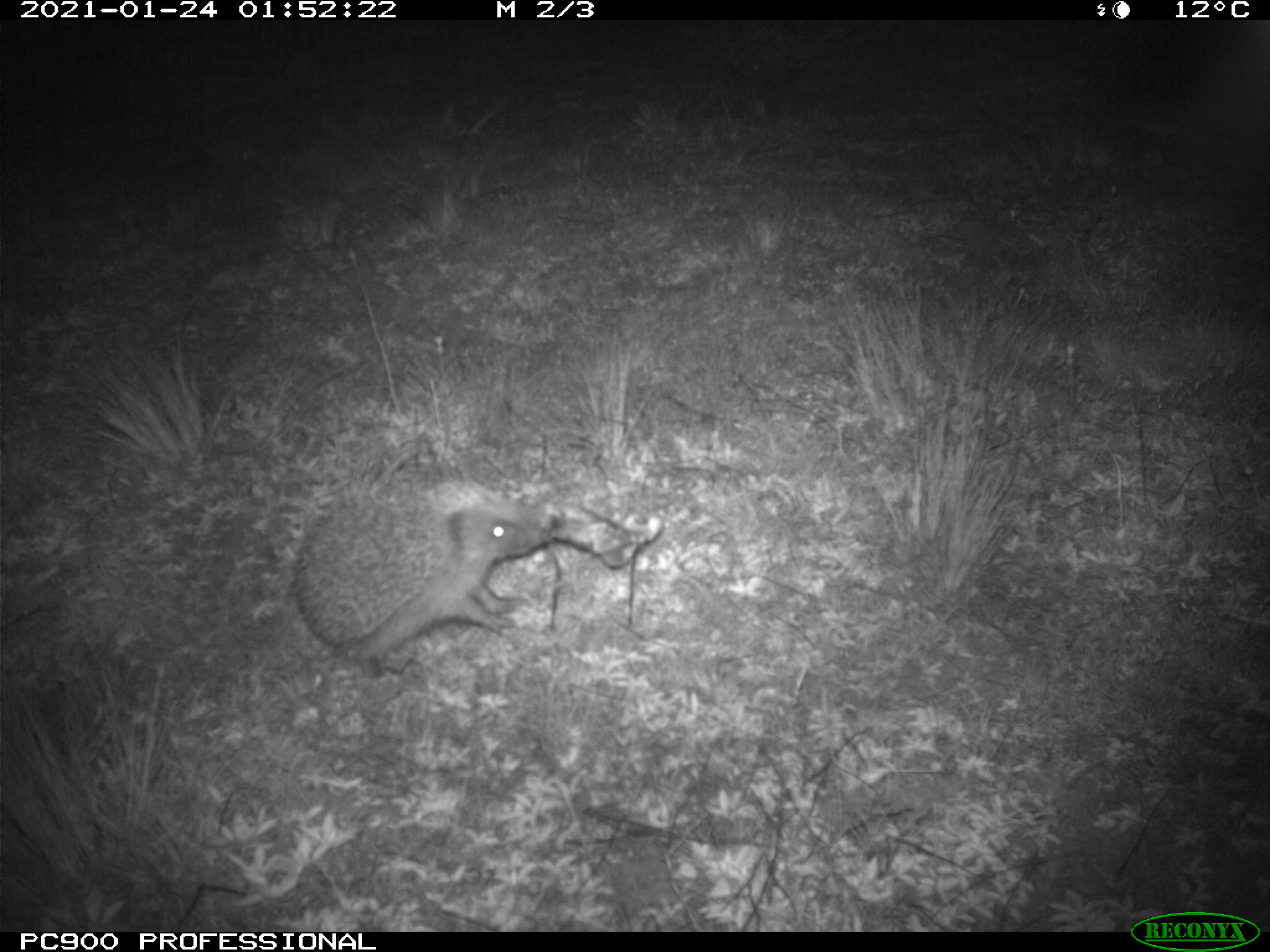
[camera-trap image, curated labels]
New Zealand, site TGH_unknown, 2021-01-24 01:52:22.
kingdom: Animalia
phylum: Chordata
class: Mammalia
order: Eulipotyphla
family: Erinaceidae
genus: Erinaceus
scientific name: Erinaceus europaeus europaeus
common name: european hedgehog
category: hedgehog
Hedgehog (european hedgehog) (Erinaceus europaeus europaeus).